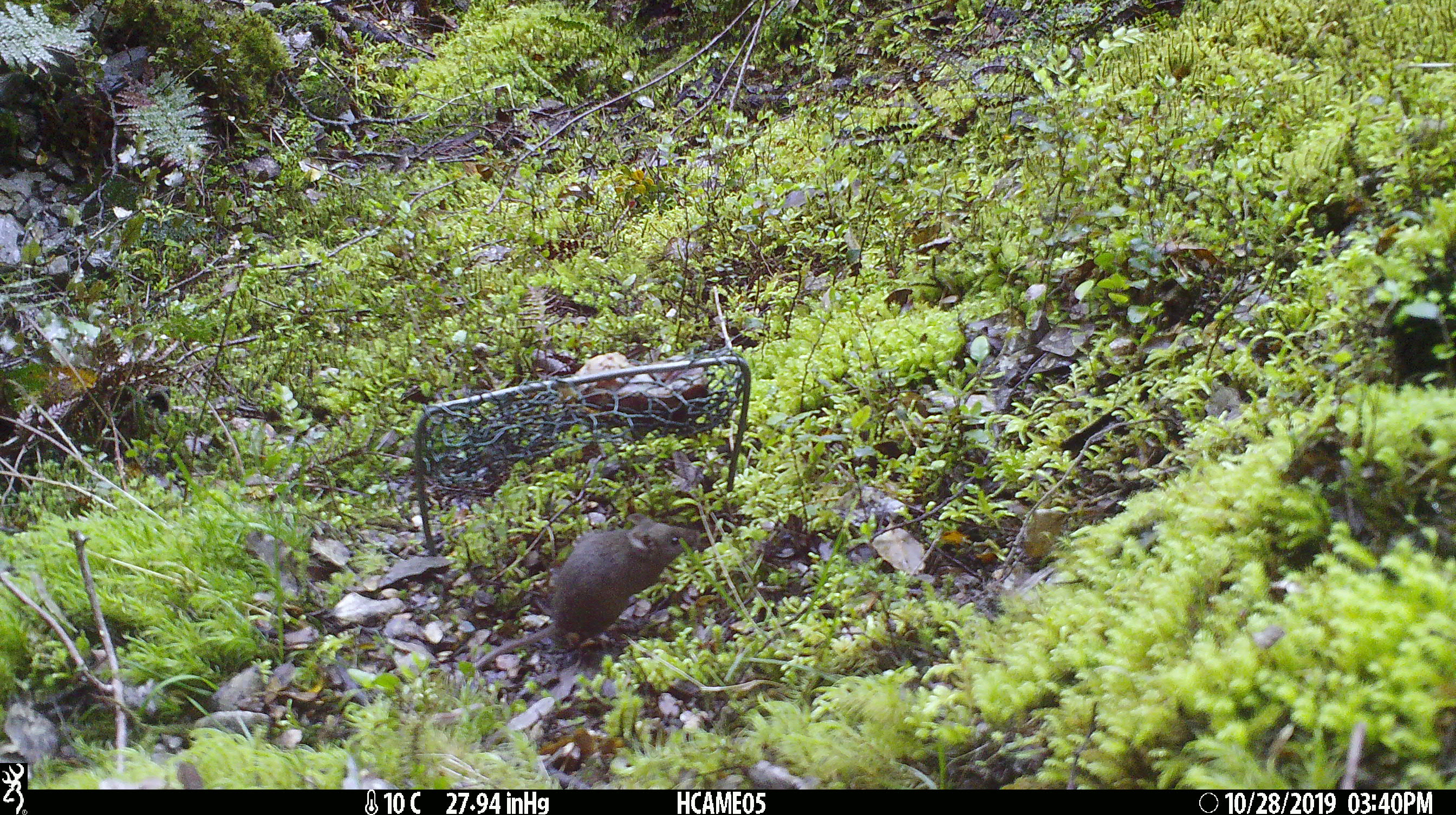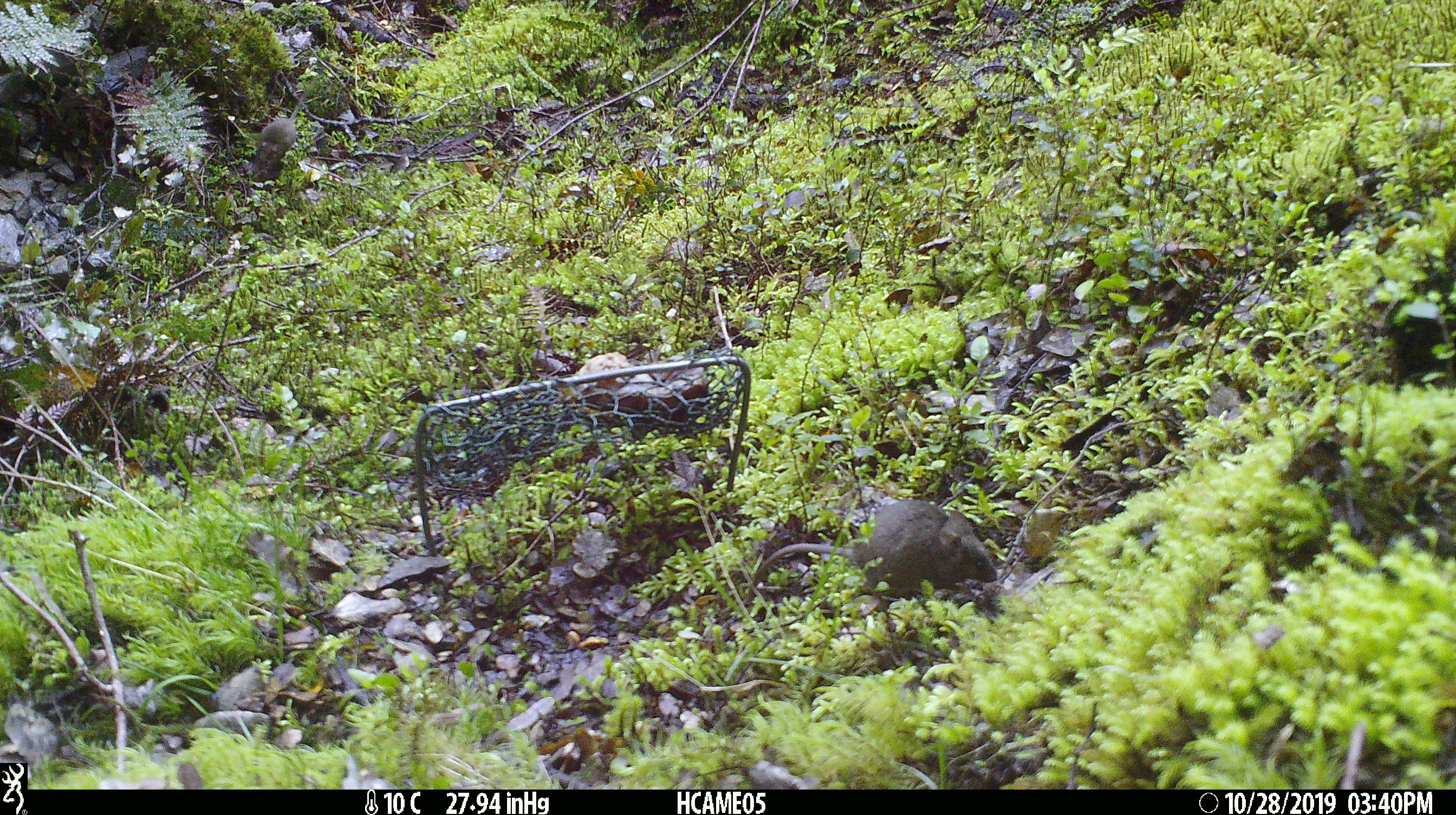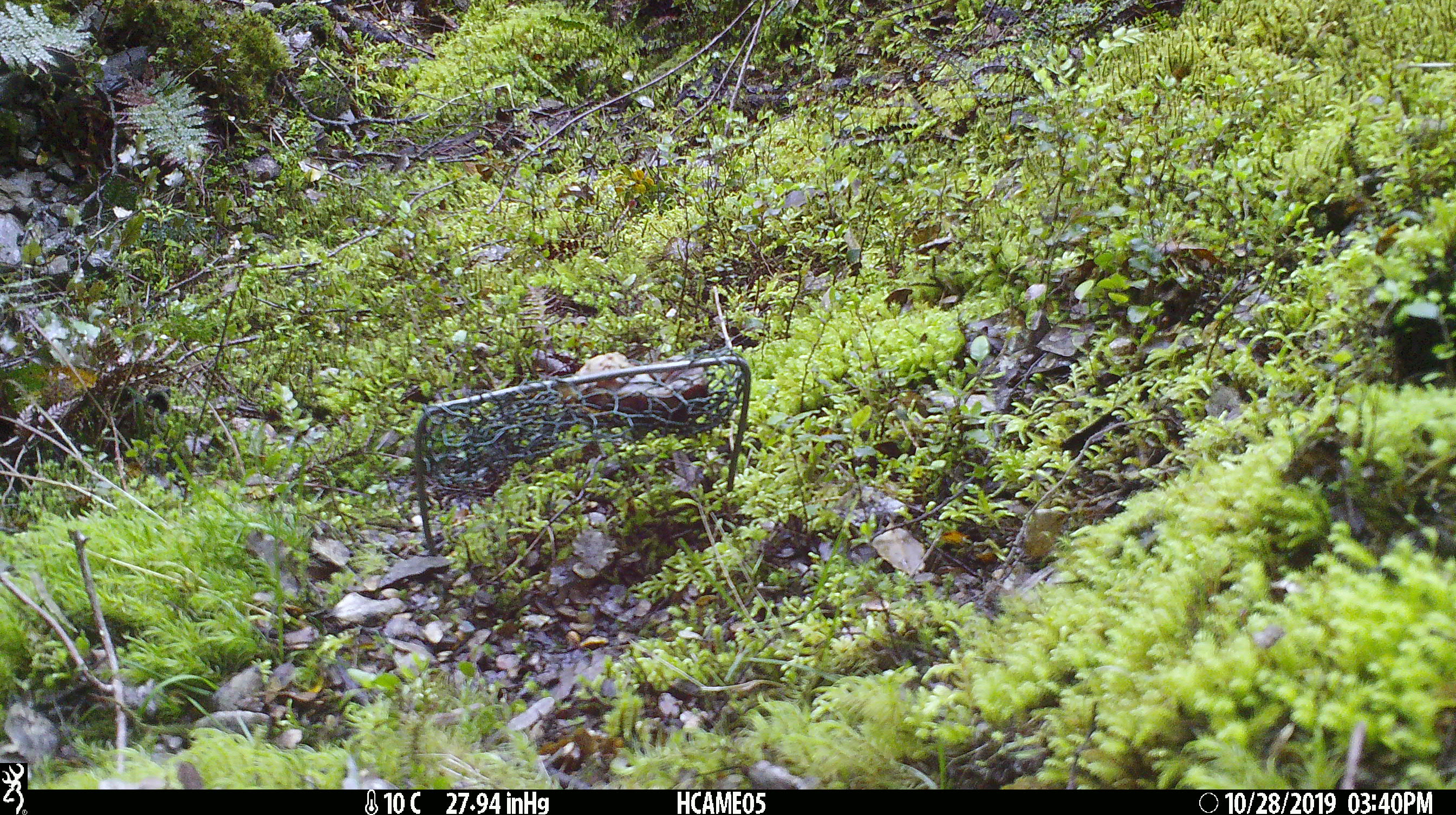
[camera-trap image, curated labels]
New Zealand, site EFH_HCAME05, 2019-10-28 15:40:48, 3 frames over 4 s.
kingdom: Animalia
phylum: Chordata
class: Mammalia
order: Rodentia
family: Muridae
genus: Mus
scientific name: Mus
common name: mouse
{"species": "mouse (Mus)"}